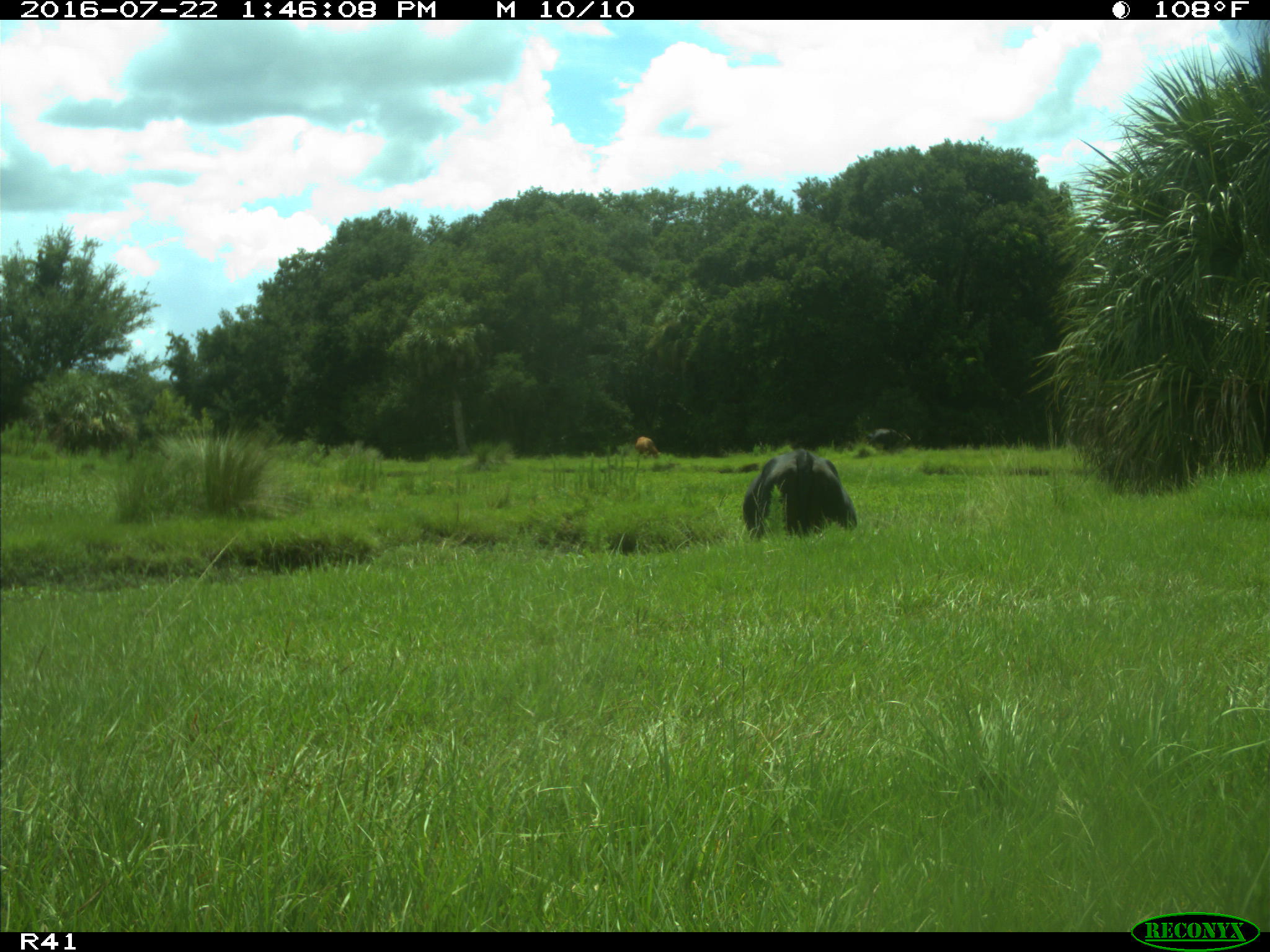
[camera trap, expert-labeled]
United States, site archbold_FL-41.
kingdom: Animalia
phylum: Chordata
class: Mammalia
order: Artiodactyla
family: Bovidae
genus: Bos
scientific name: Bos taurus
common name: domestic cow